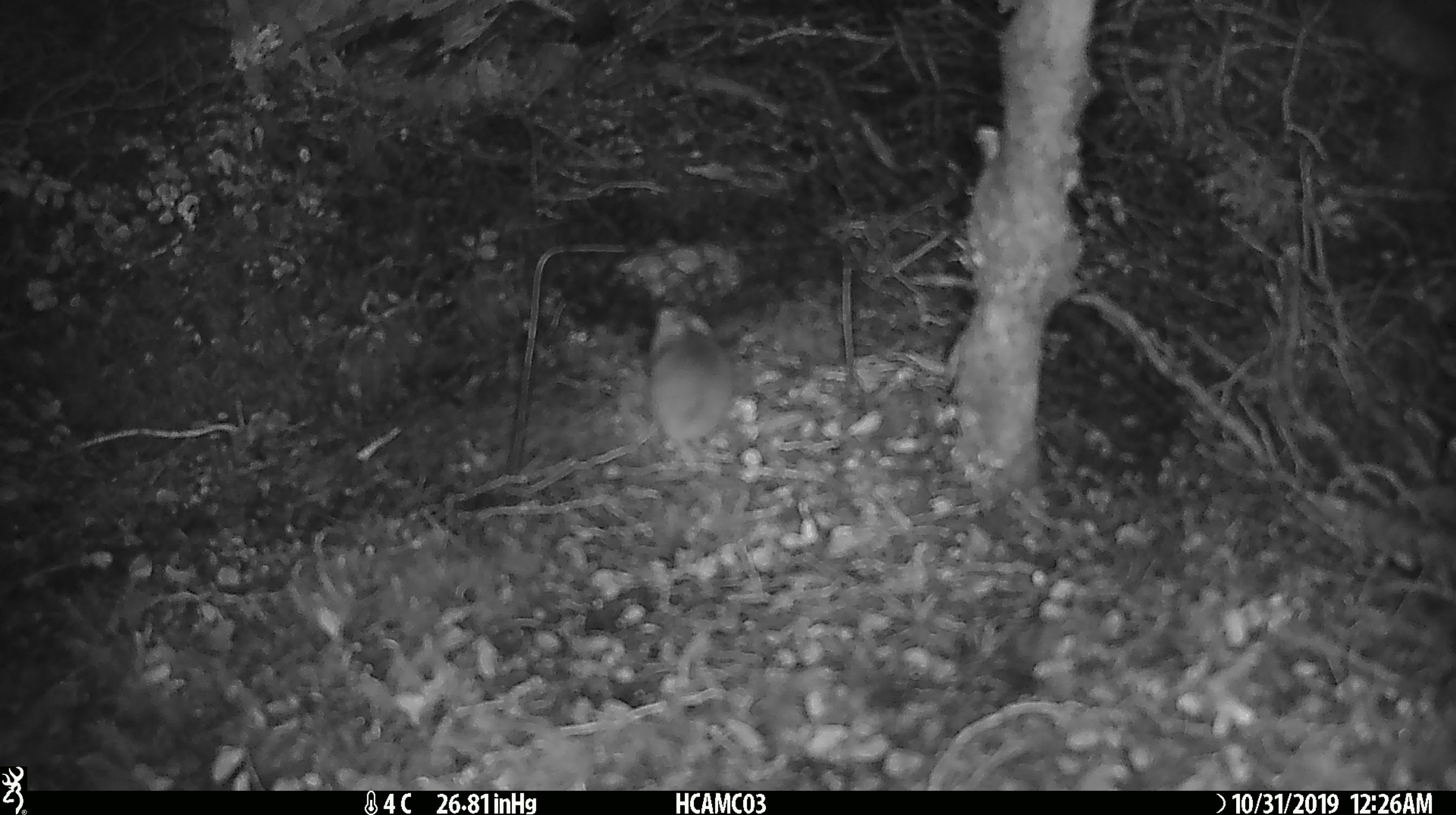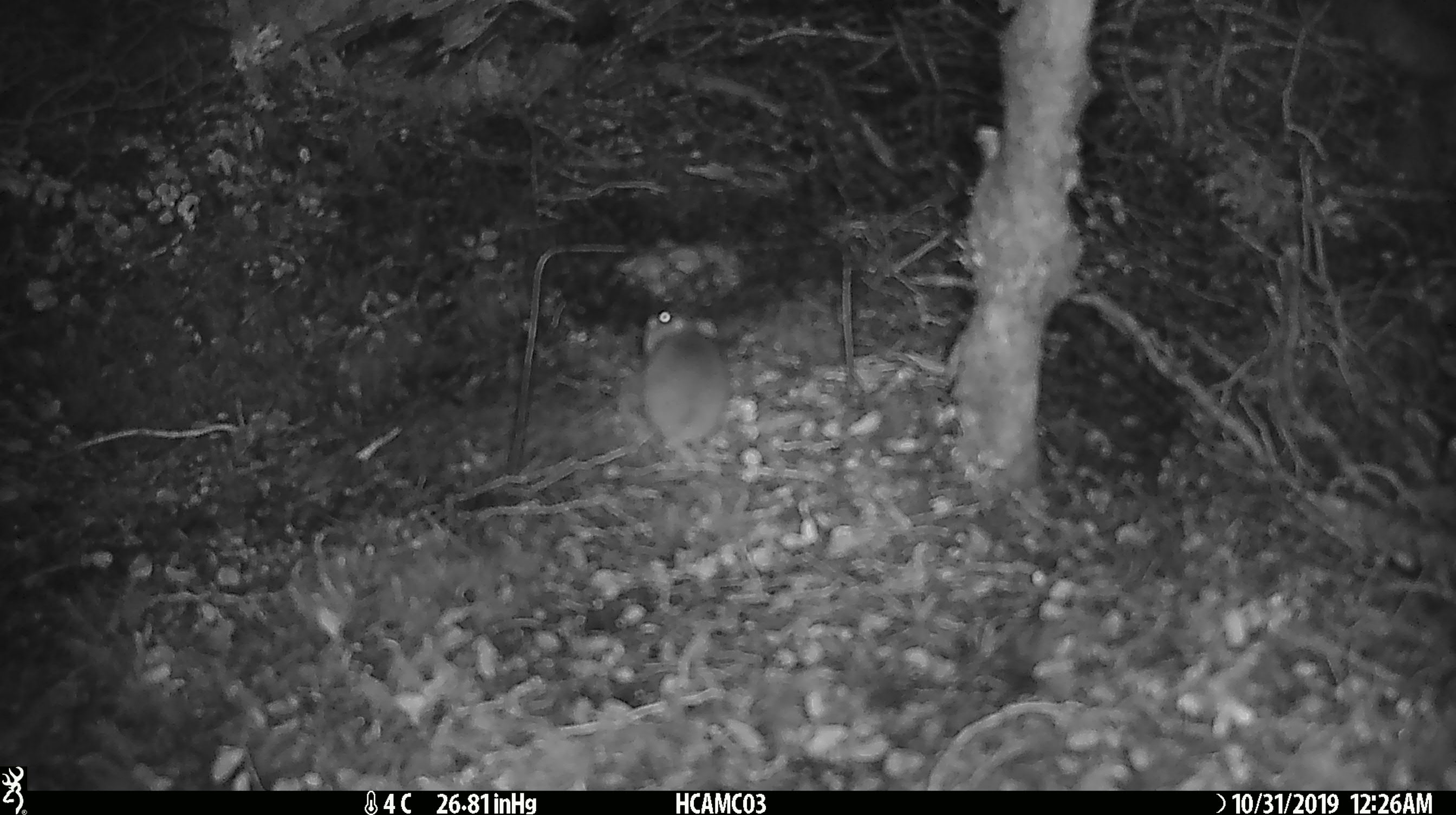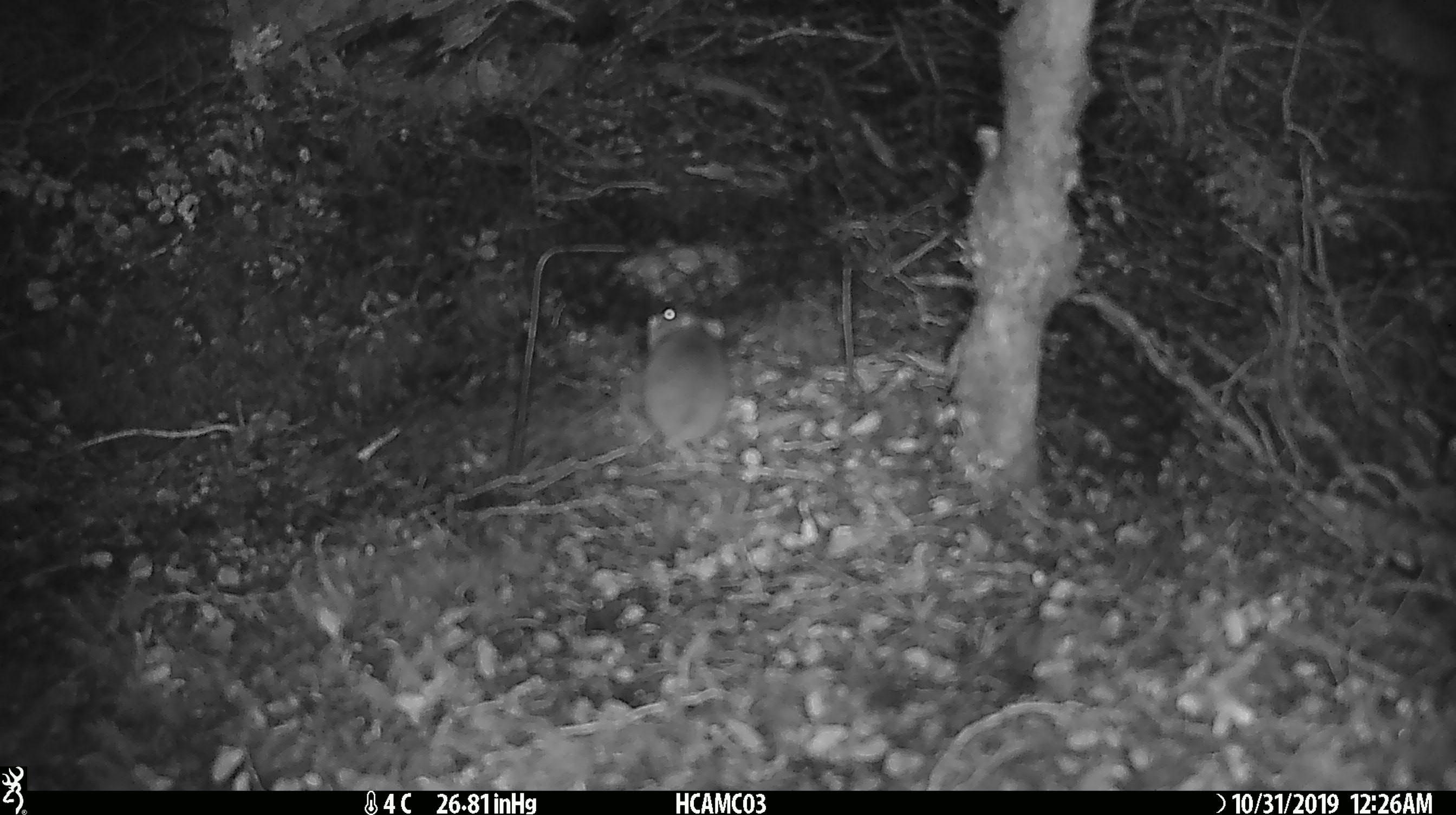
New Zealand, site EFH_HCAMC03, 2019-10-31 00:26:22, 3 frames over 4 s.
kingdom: Animalia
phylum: Chordata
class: Mammalia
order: Rodentia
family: Muridae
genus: Mus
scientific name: Mus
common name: mouse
Mouse (Mus).